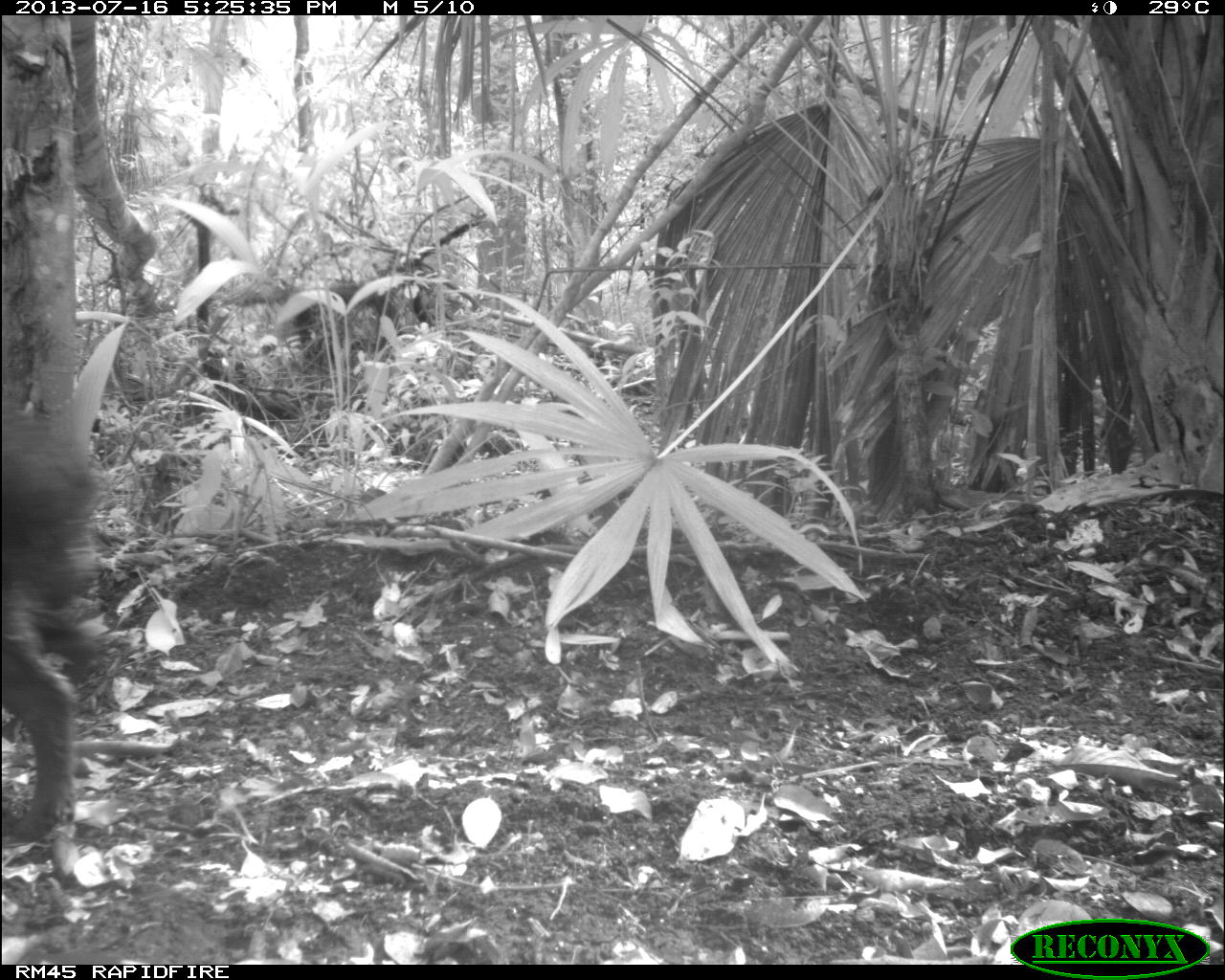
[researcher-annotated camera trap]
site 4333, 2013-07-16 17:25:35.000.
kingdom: Animalia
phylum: Chordata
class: Mammalia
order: Artiodactyla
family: Tayassuidae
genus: Tayassu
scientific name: Tayassu pecari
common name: white-lipped peccary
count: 3